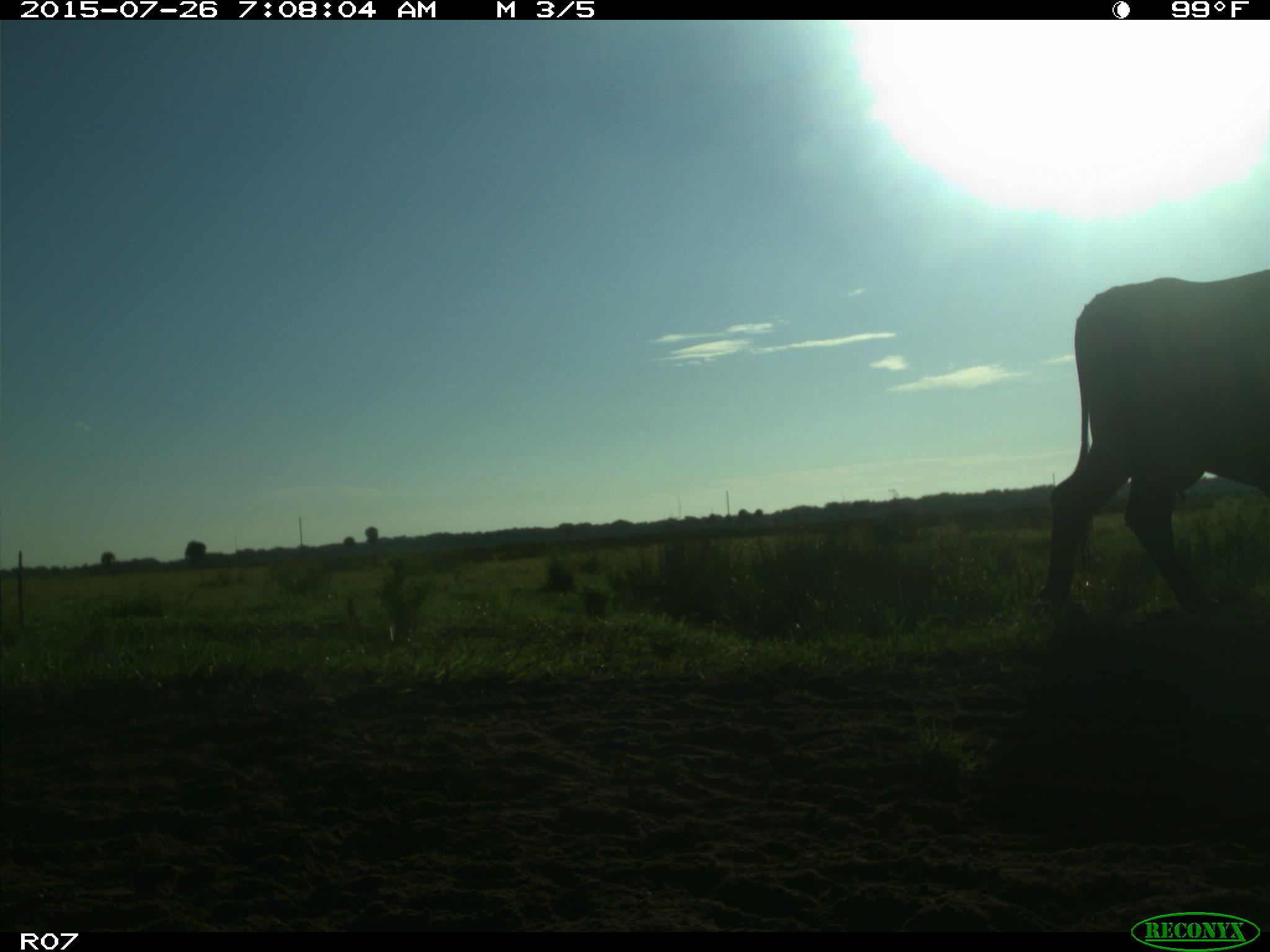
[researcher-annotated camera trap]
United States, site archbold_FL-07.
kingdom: Animalia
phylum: Chordata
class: Mammalia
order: Artiodactyla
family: Bovidae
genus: Bos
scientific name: Bos taurus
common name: domestic cow